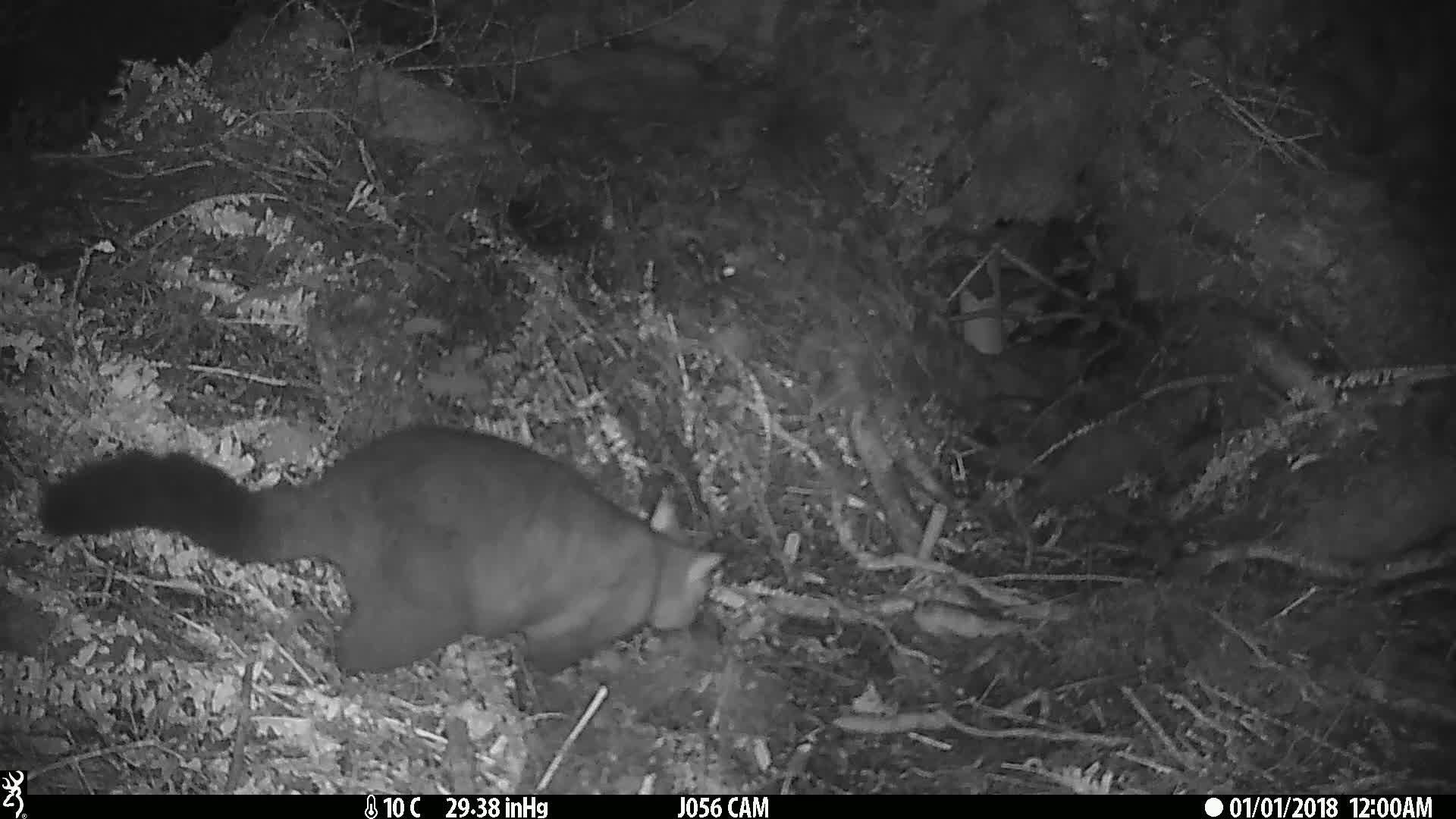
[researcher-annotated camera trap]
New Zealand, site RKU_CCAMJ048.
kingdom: Animalia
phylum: Chordata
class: Mammalia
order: Diprotodontia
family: Phalangeridae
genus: Trichosurus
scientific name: Trichosurus vulpecula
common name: common brushtail possum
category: possum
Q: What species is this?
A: Possum (common brushtail possum) (Trichosurus vulpecula).